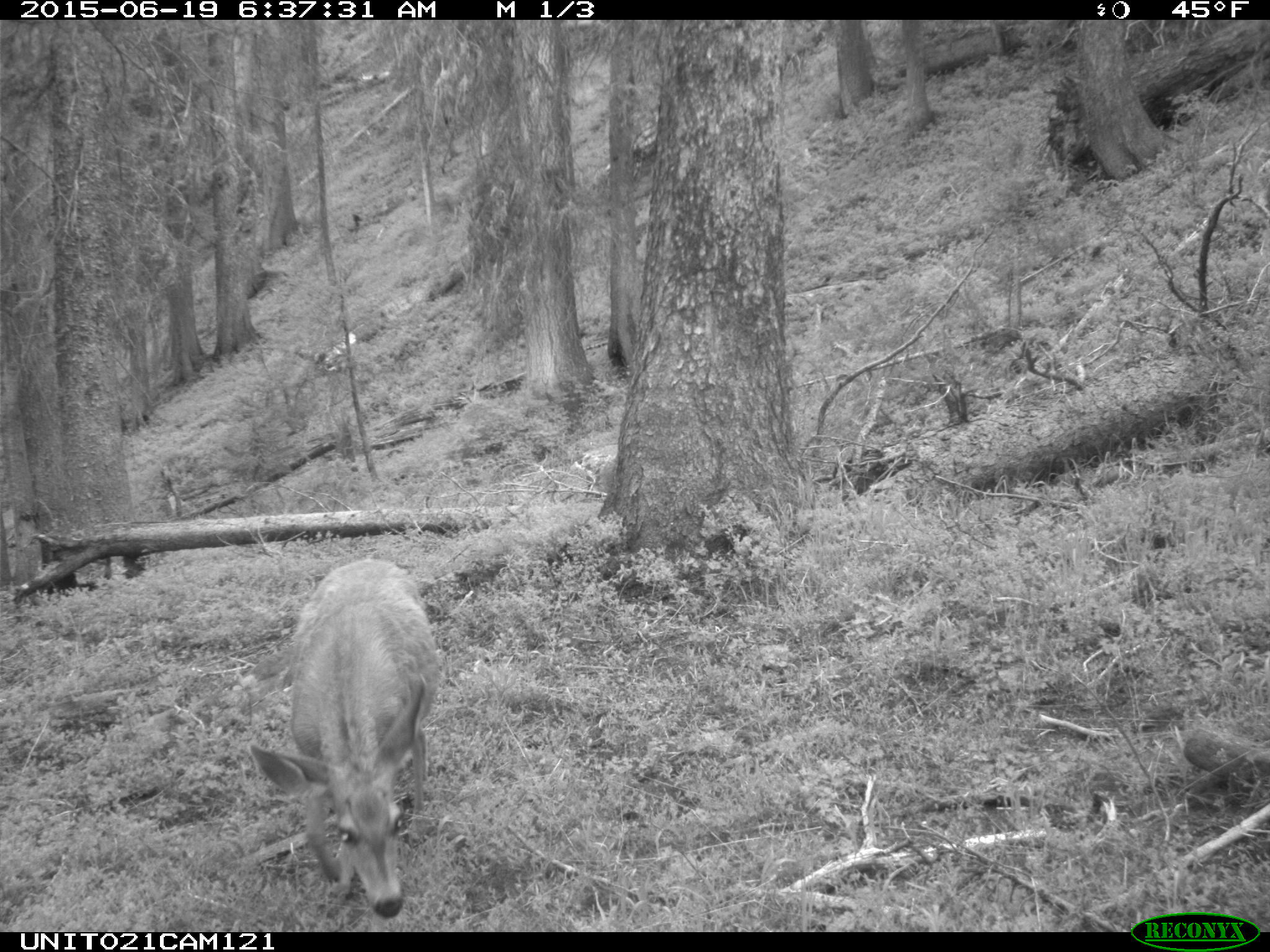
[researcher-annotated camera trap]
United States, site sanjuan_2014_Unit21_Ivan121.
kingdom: Animalia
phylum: Chordata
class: Mammalia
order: Artiodactyla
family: Cervidae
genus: Odocoileus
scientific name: Odocoileus hemionus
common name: mule deer